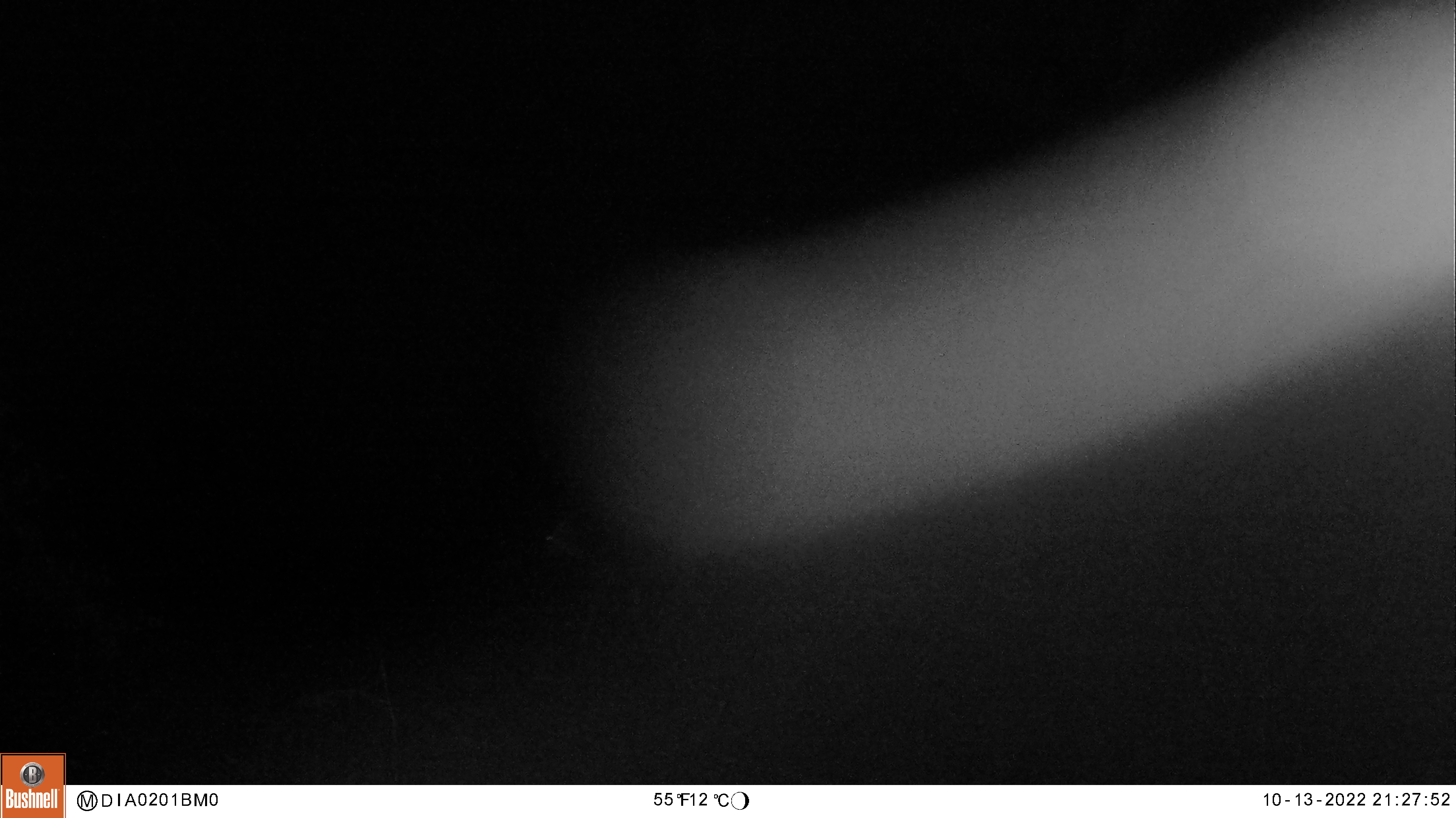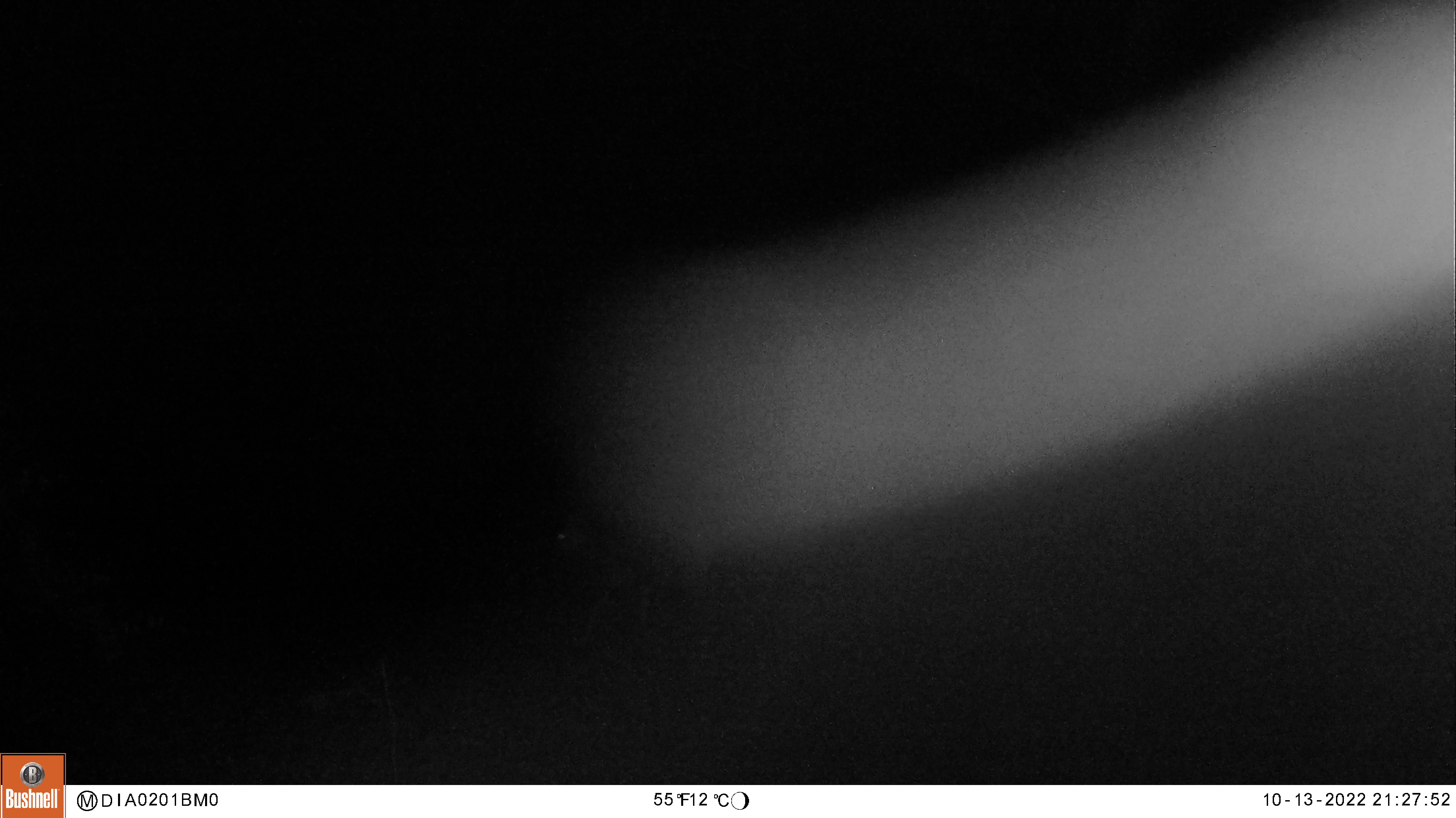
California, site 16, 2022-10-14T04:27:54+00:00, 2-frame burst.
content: unidentified animal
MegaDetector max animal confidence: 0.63